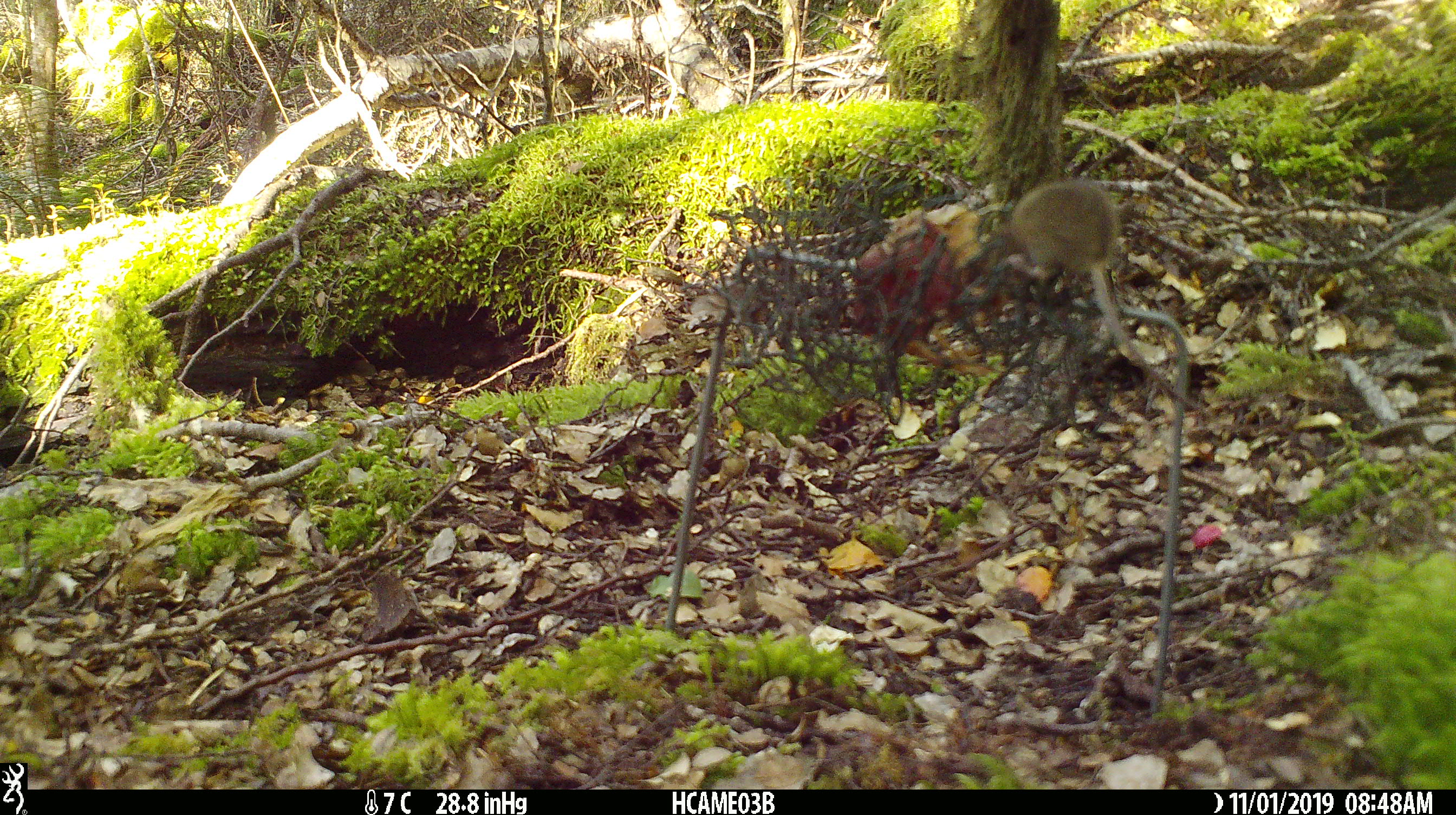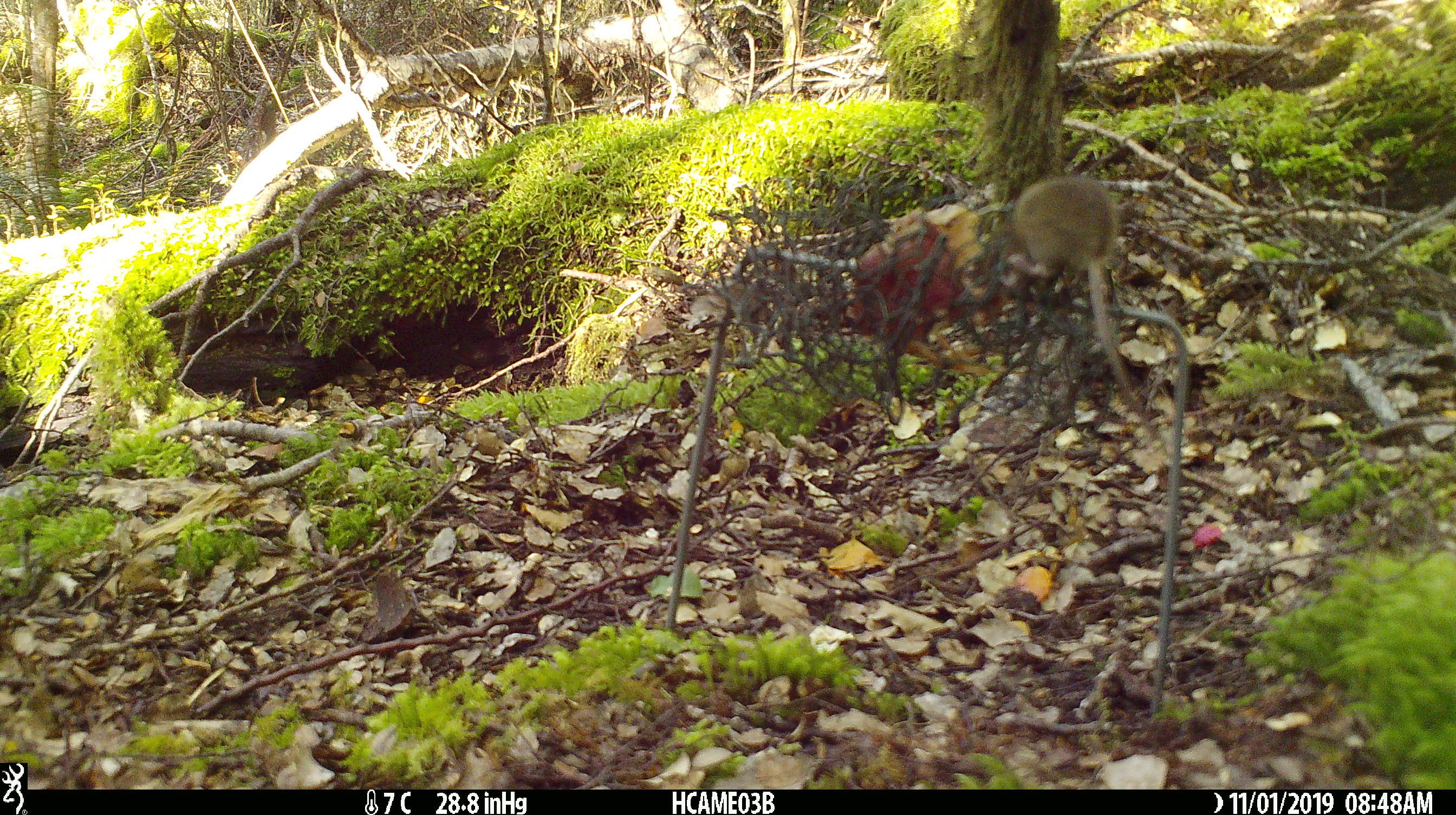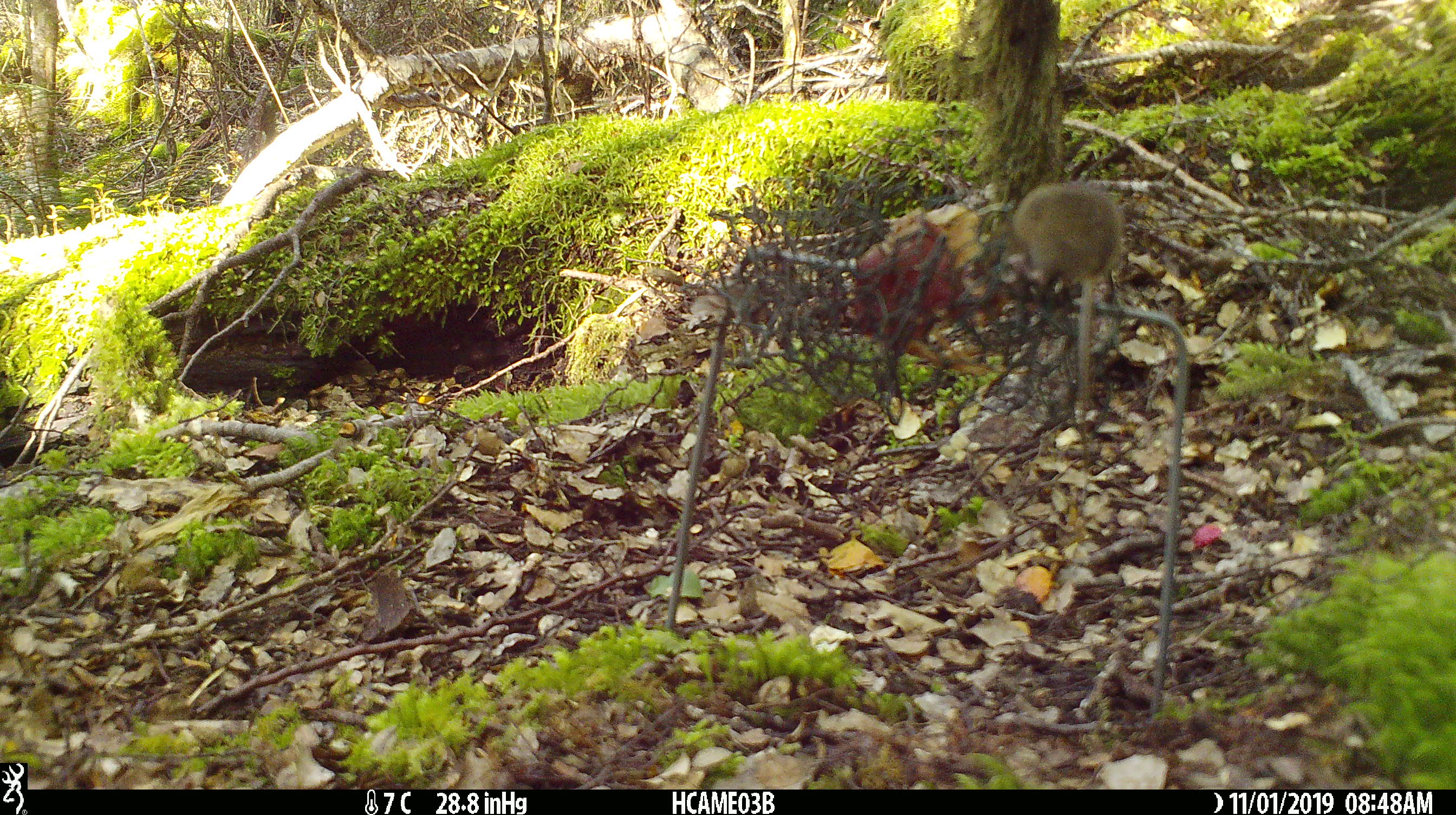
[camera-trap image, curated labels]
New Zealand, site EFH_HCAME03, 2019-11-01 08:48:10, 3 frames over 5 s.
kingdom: Animalia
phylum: Chordata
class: Mammalia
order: Rodentia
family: Muridae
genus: Mus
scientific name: Mus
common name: mouse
Mouse (Mus).